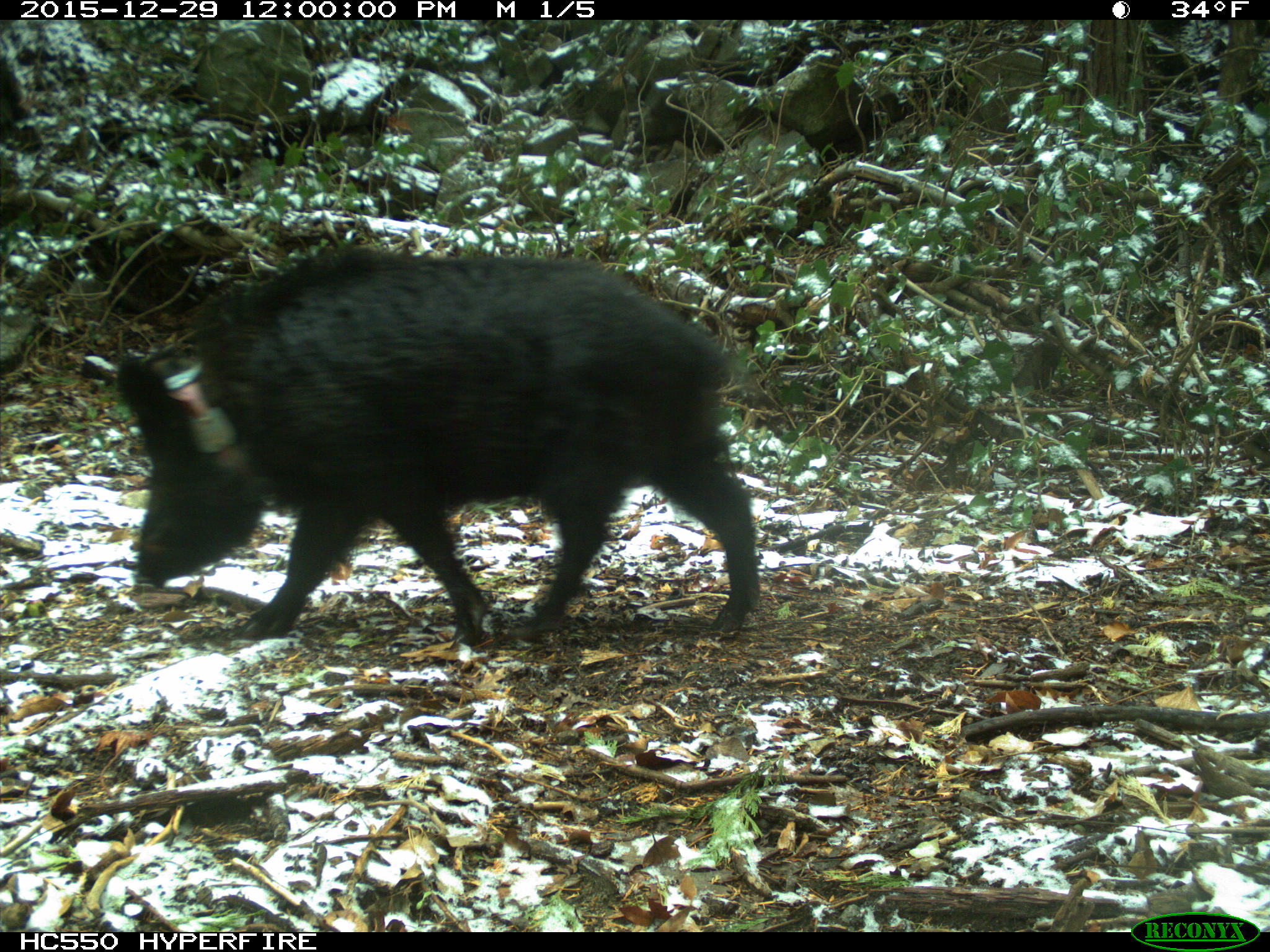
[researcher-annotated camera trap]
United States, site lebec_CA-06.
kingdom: Animalia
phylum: Chordata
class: Mammalia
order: Artiodactyla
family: Suidae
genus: Sus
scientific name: Sus scrofa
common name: wild boar